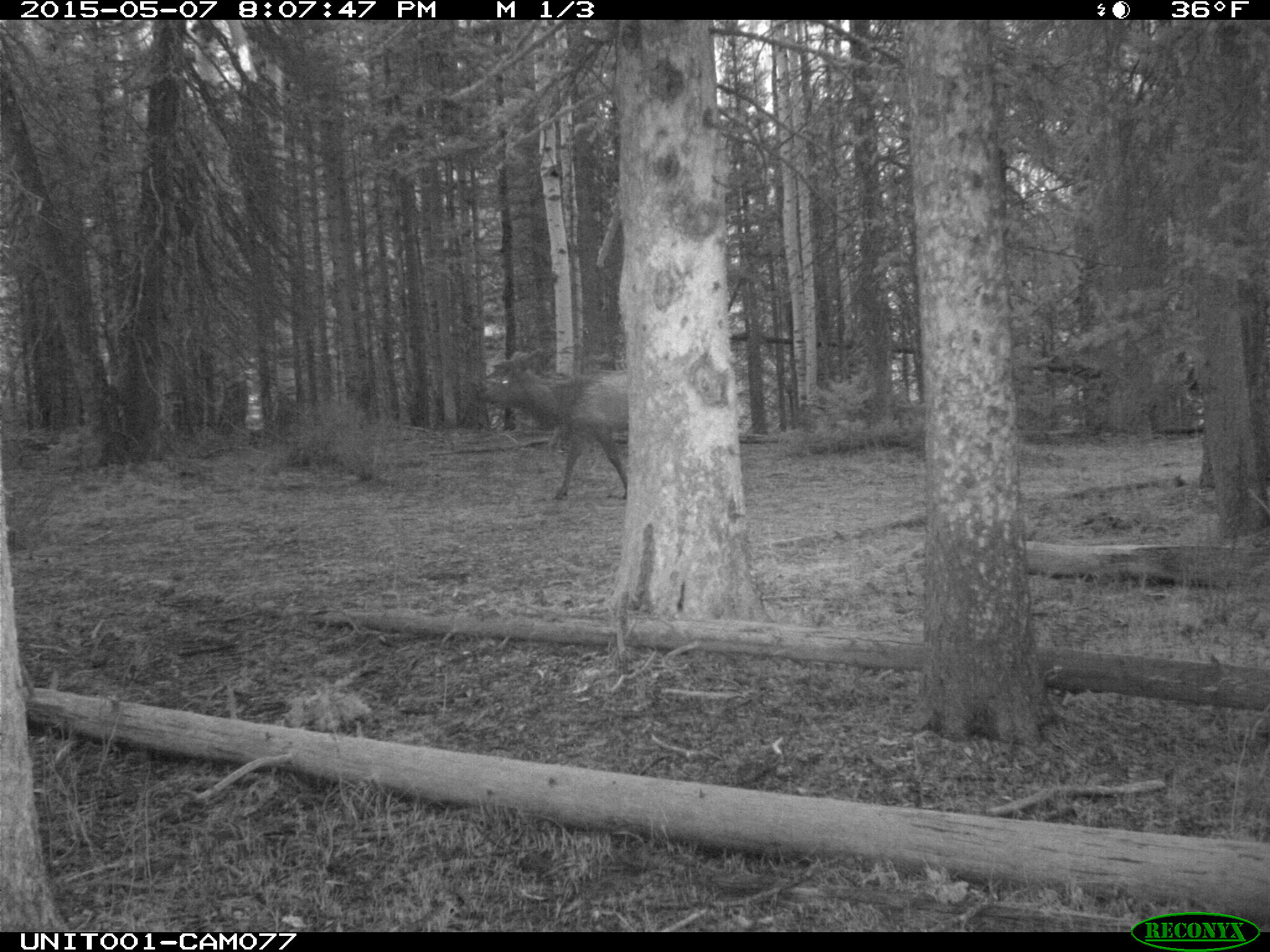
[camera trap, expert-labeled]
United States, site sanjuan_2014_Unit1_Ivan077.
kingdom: Animalia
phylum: Chordata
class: Mammalia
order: Artiodactyla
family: Cervidae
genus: Cervus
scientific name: Cervus elaphus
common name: red deer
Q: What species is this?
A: Cervus elaphus (red deer).